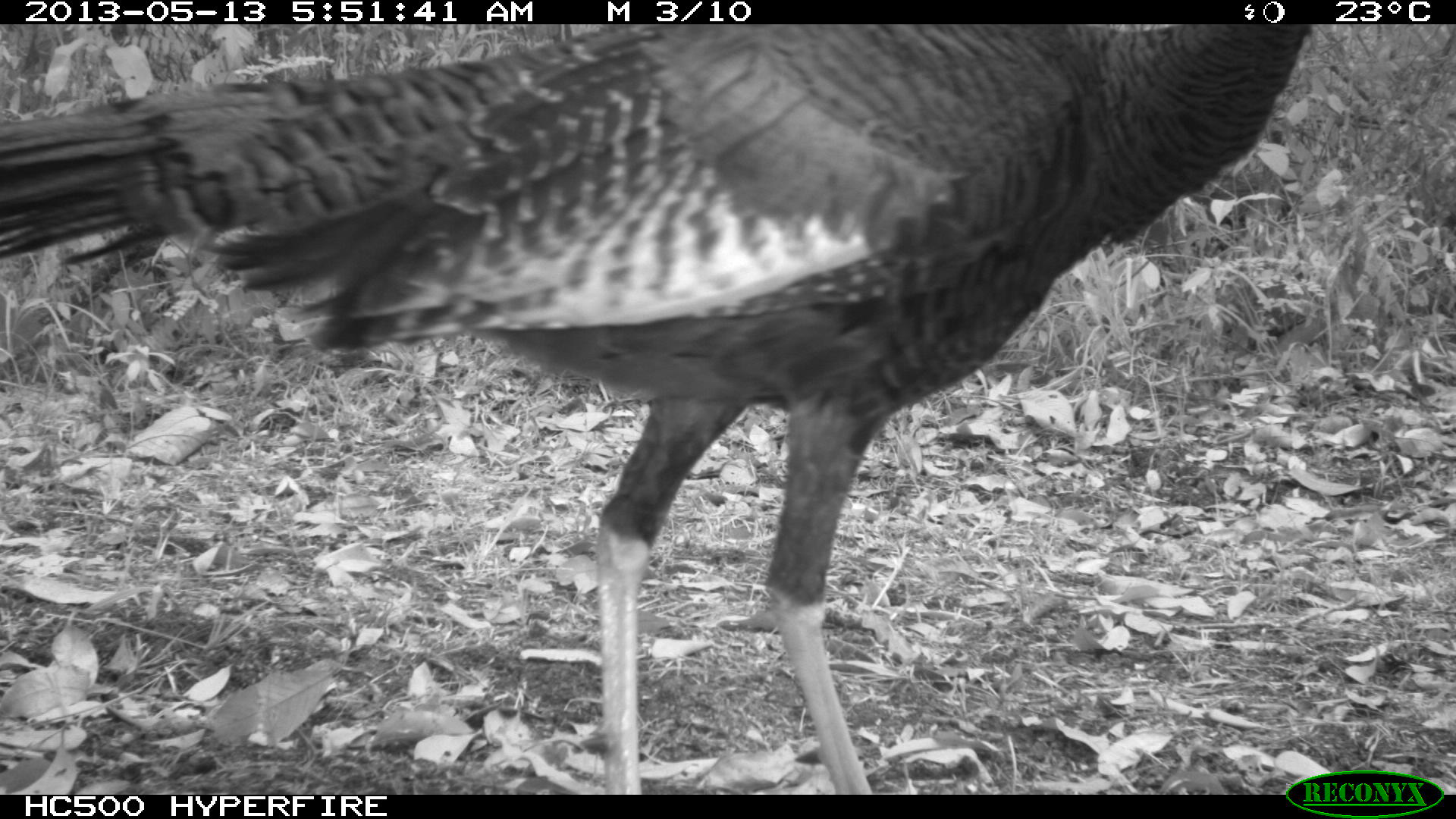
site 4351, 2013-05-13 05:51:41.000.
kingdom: Animalia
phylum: Chordata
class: Aves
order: Galliformes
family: Phasianidae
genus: Meleagris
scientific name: Meleagris ocellata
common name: ocellated turkey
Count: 1.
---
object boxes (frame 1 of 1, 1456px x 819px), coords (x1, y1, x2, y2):
meleagris ocellata: (0, 24, 1313, 793)